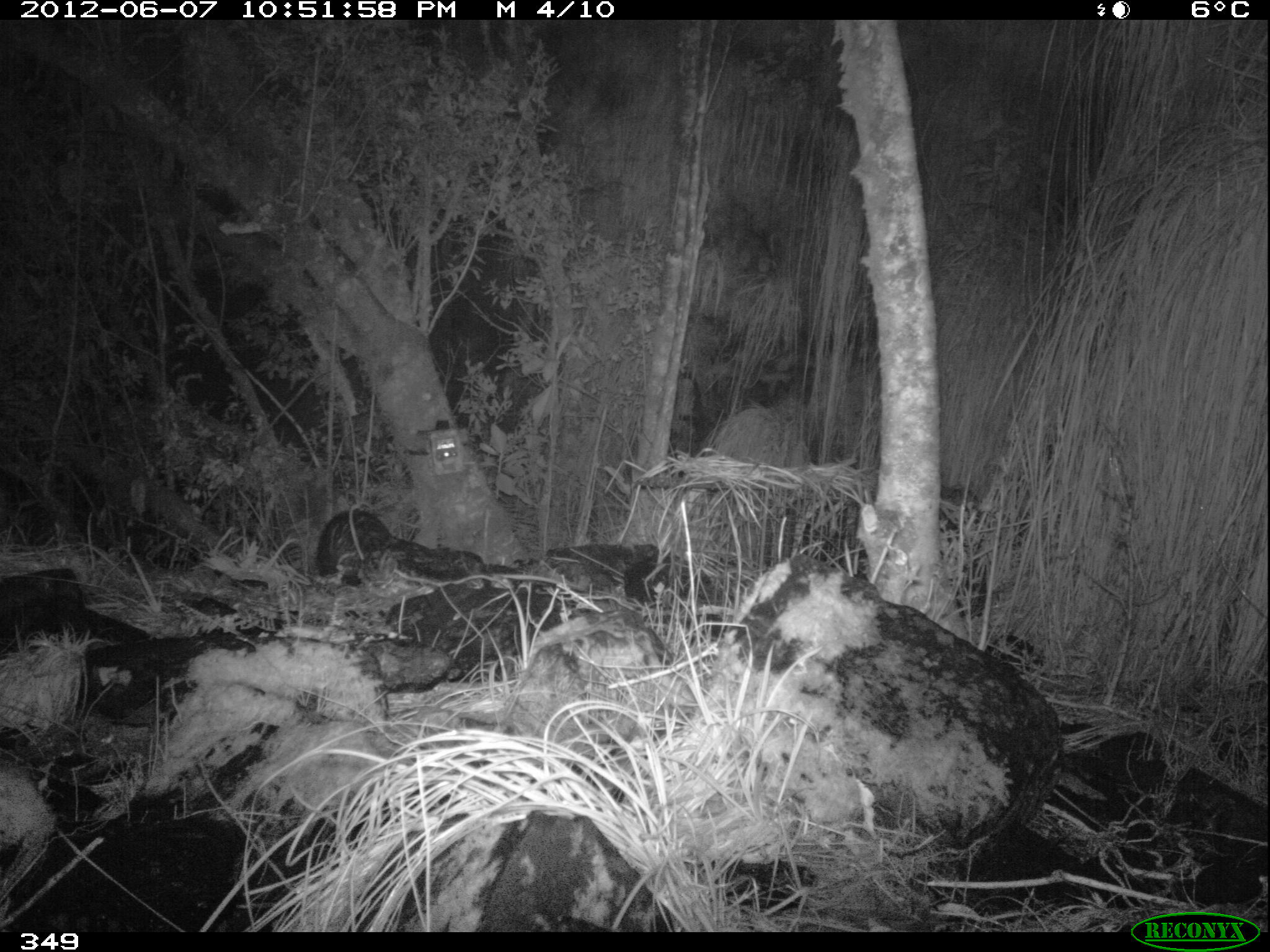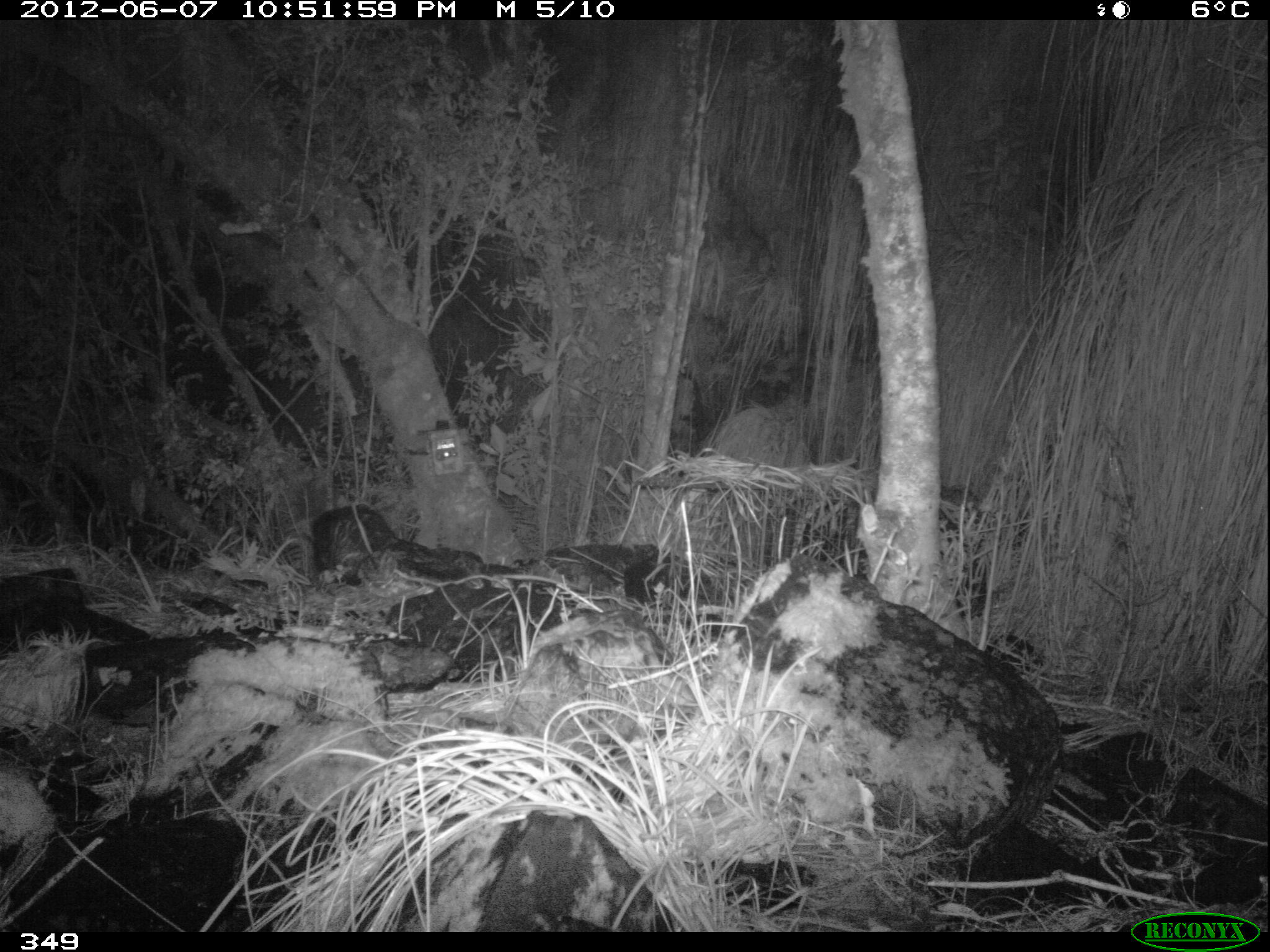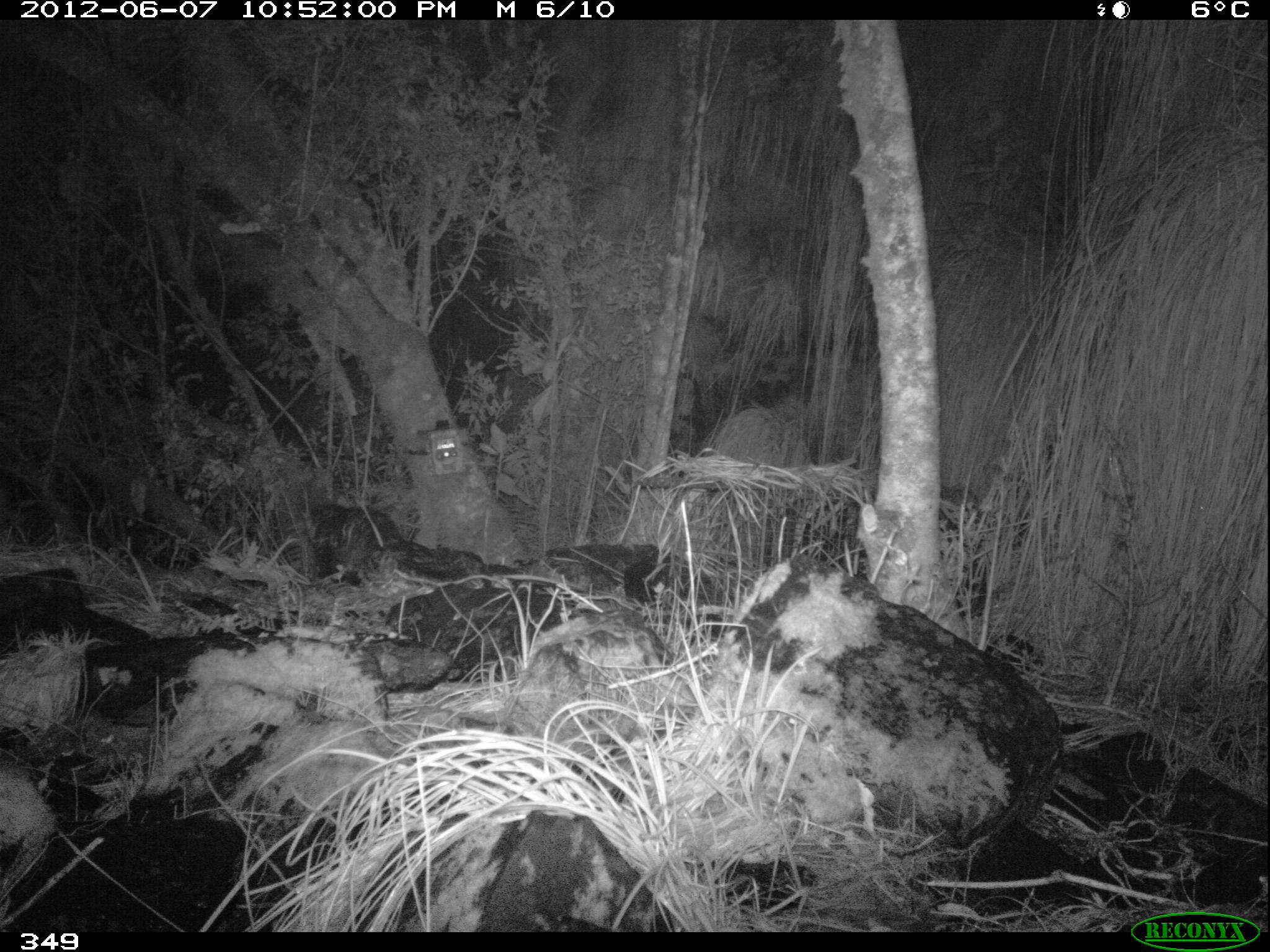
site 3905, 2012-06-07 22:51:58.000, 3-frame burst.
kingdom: Animalia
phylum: Chordata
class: Mammalia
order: Didelphimorphia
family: Didelphidae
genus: Didelphis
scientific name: Didelphis pernigra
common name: andean white-eared opossum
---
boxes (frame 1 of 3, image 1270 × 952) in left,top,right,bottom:
didelphis pernigra: 314,506,564,588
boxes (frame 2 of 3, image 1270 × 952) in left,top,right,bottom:
didelphis pernigra: 308,501,567,590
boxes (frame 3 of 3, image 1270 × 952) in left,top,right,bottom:
didelphis pernigra: 303,503,560,585